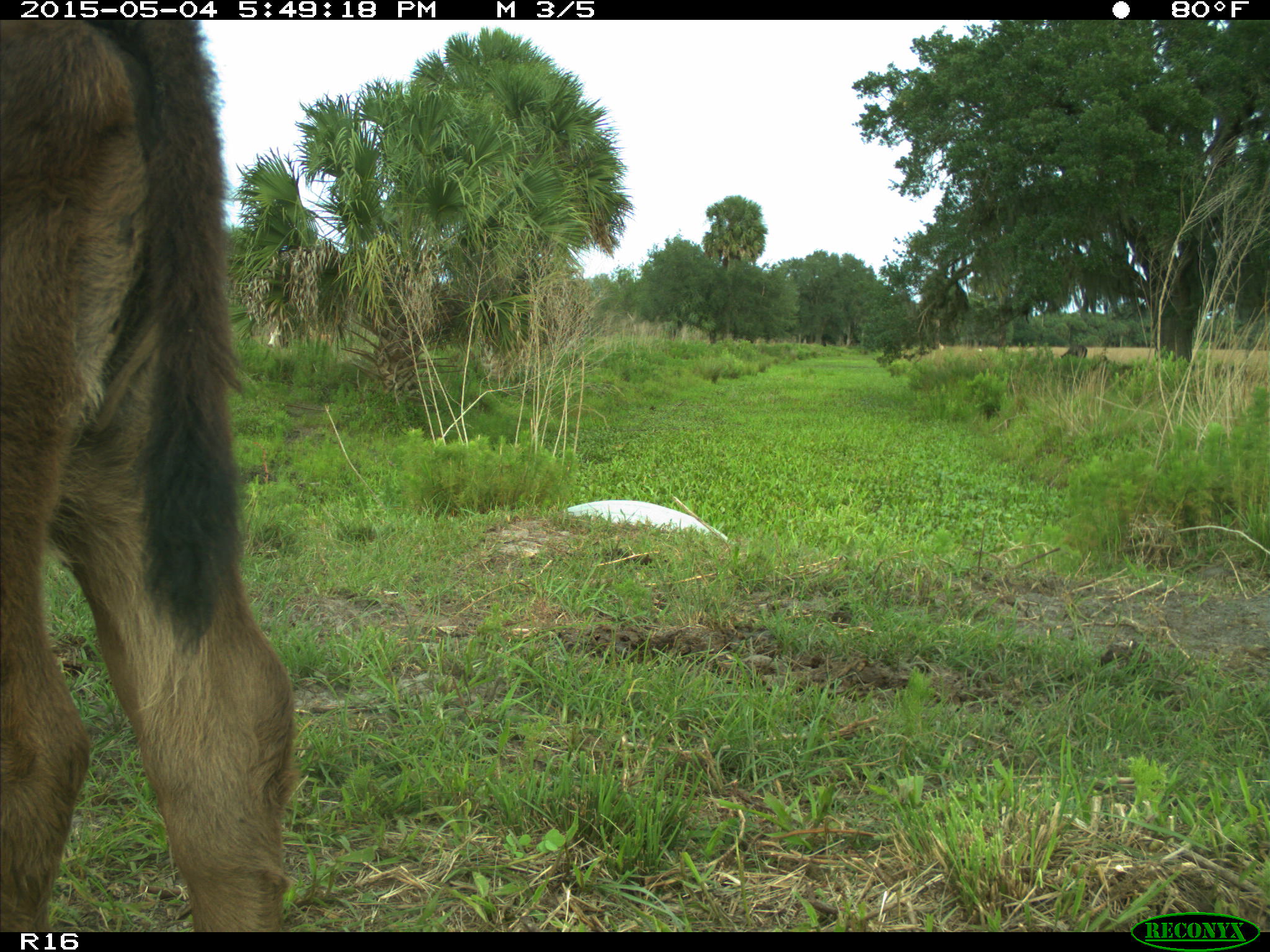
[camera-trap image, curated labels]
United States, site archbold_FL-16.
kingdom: Animalia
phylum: Chordata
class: Mammalia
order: Artiodactyla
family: Bovidae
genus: Bos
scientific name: Bos taurus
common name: domestic cow